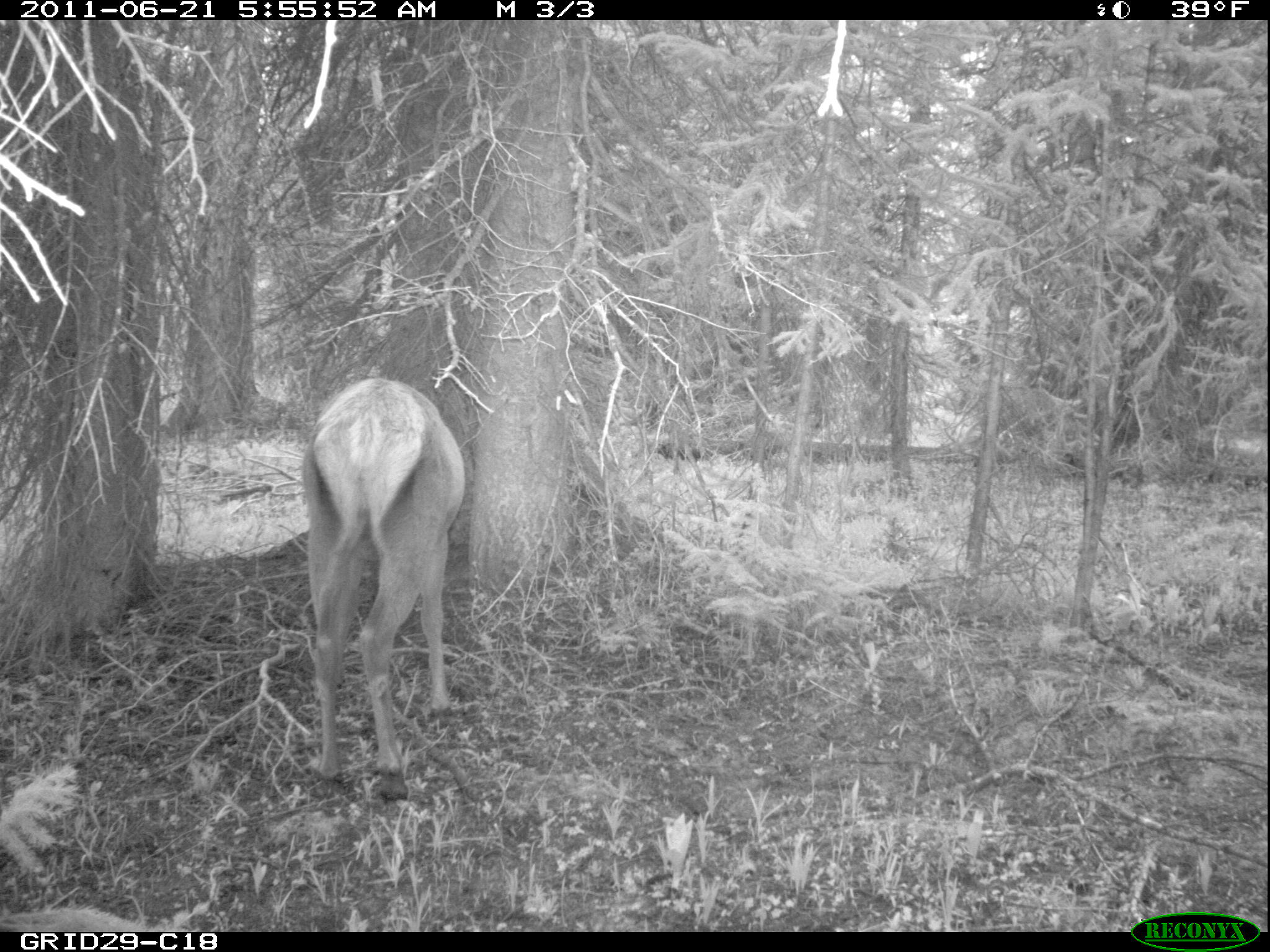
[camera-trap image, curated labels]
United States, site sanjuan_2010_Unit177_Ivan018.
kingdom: Animalia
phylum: Chordata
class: Mammalia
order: Artiodactyla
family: Cervidae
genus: Cervus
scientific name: Cervus elaphus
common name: red deer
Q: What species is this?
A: Cervus elaphus (red deer).